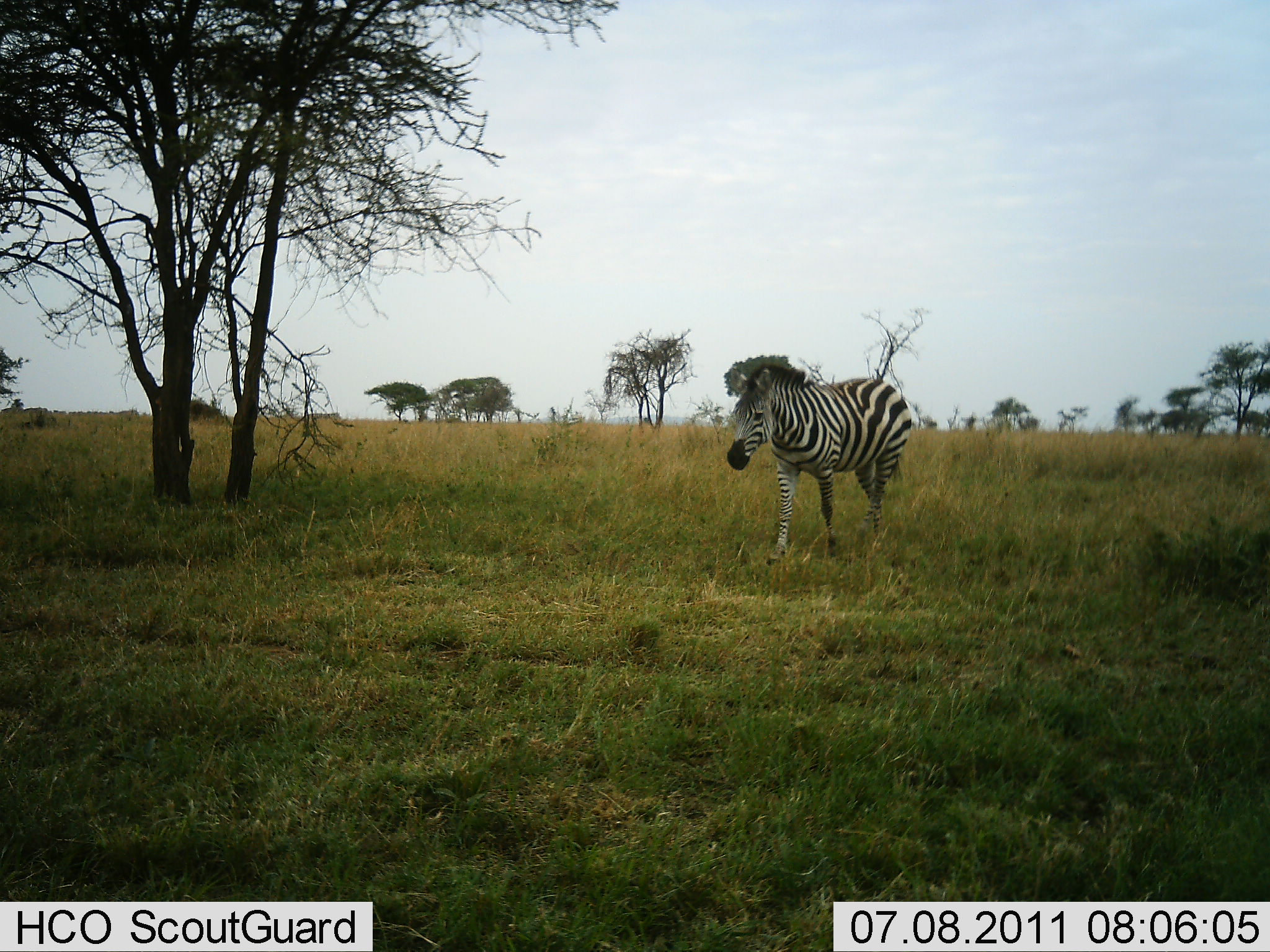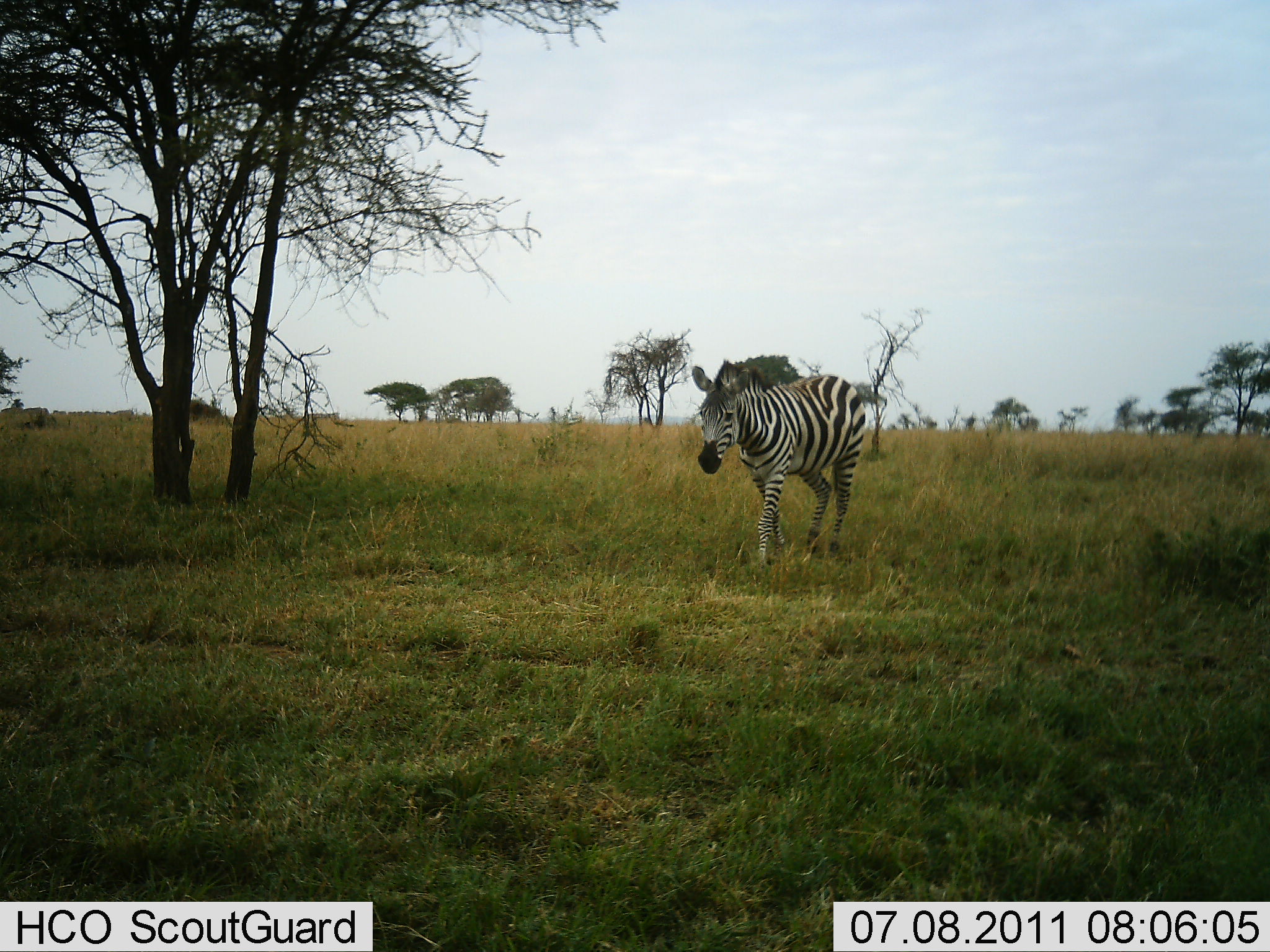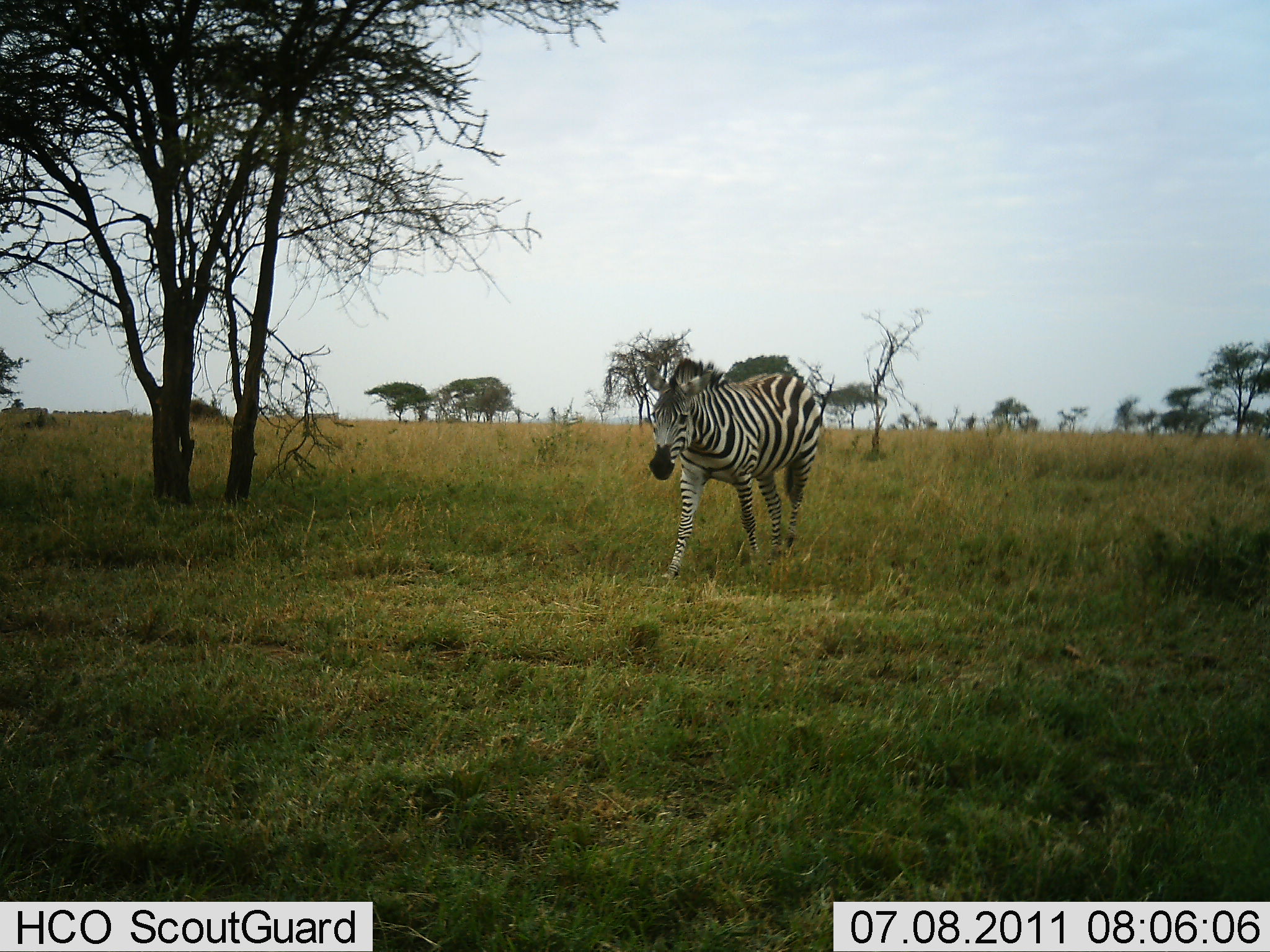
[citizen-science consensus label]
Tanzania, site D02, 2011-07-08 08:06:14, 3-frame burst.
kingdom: Animalia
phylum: Chordata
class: Mammalia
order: Perissodactyla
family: Equidae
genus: Equus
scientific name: Equus quagga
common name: plains zebra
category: zebra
Zebra (plains zebra) (Equus quagga), count 1. Behavior (volunteer vote fractions): standing 0%, resting 0%, moving 100%, interacting 0%. Young present (vote fraction): 0%. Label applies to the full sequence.